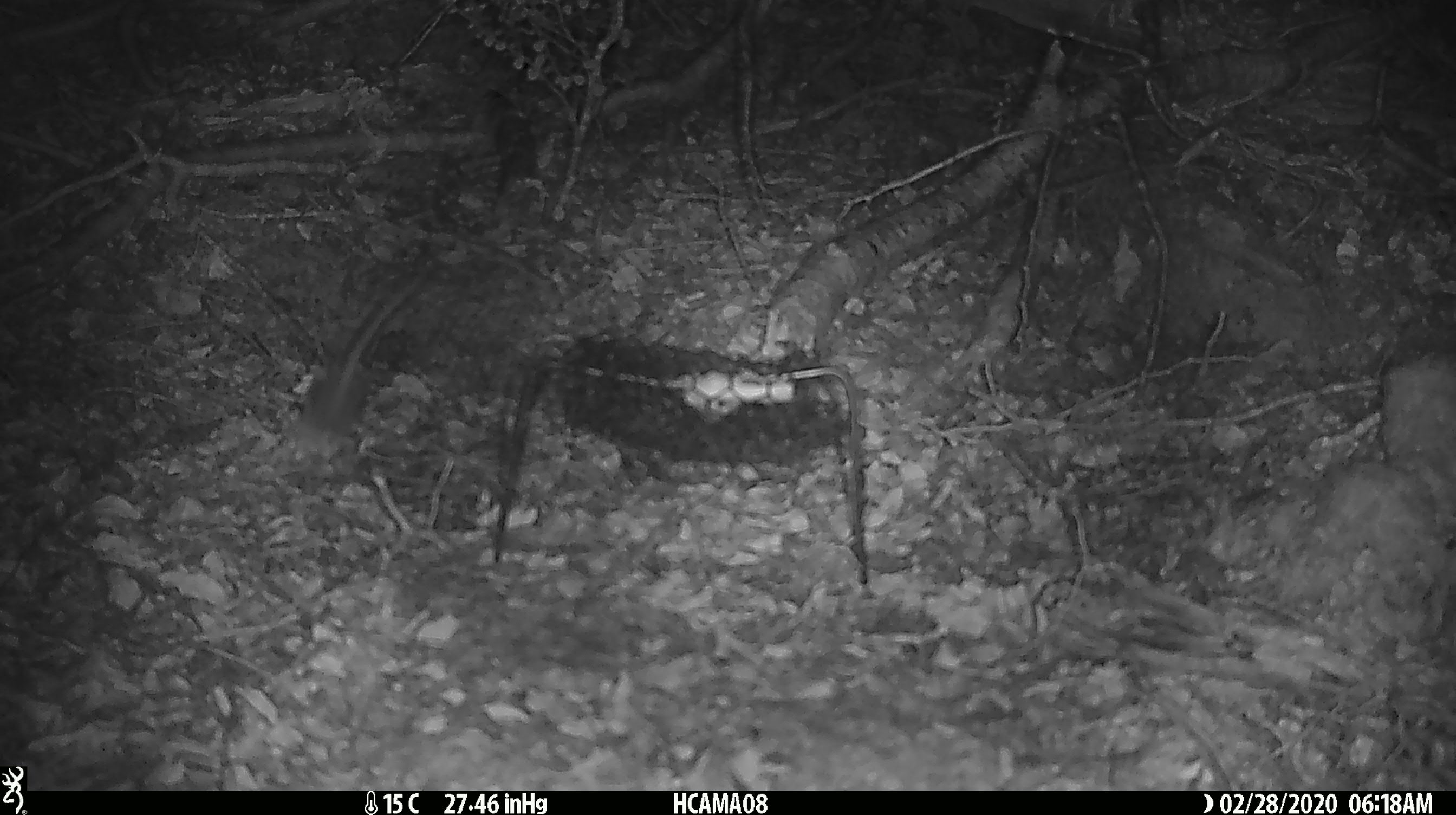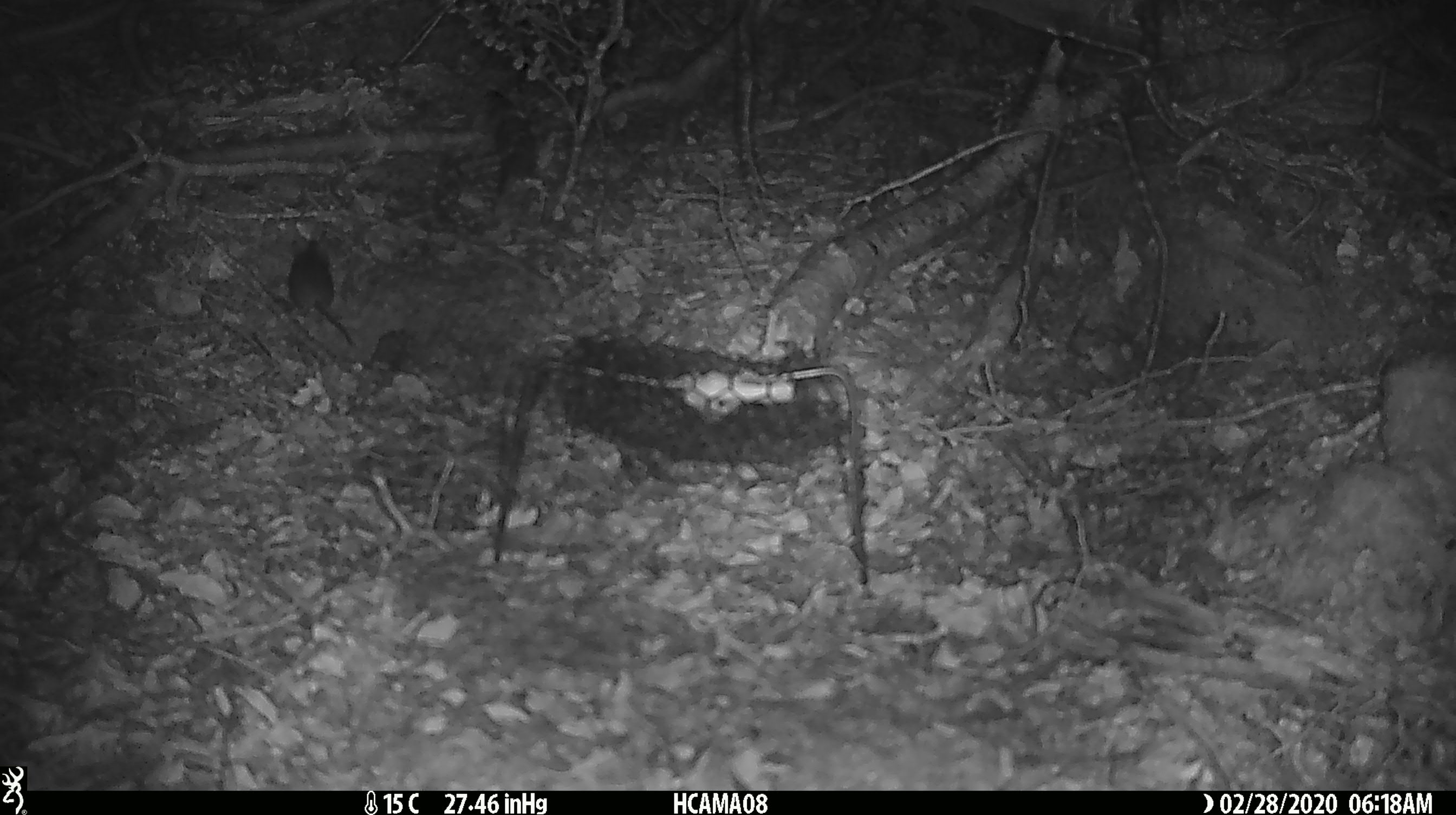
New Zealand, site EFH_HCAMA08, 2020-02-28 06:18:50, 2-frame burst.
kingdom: Animalia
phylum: Chordata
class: Mammalia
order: Rodentia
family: Muridae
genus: Mus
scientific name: Mus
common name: mouse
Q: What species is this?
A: Mouse (Mus).